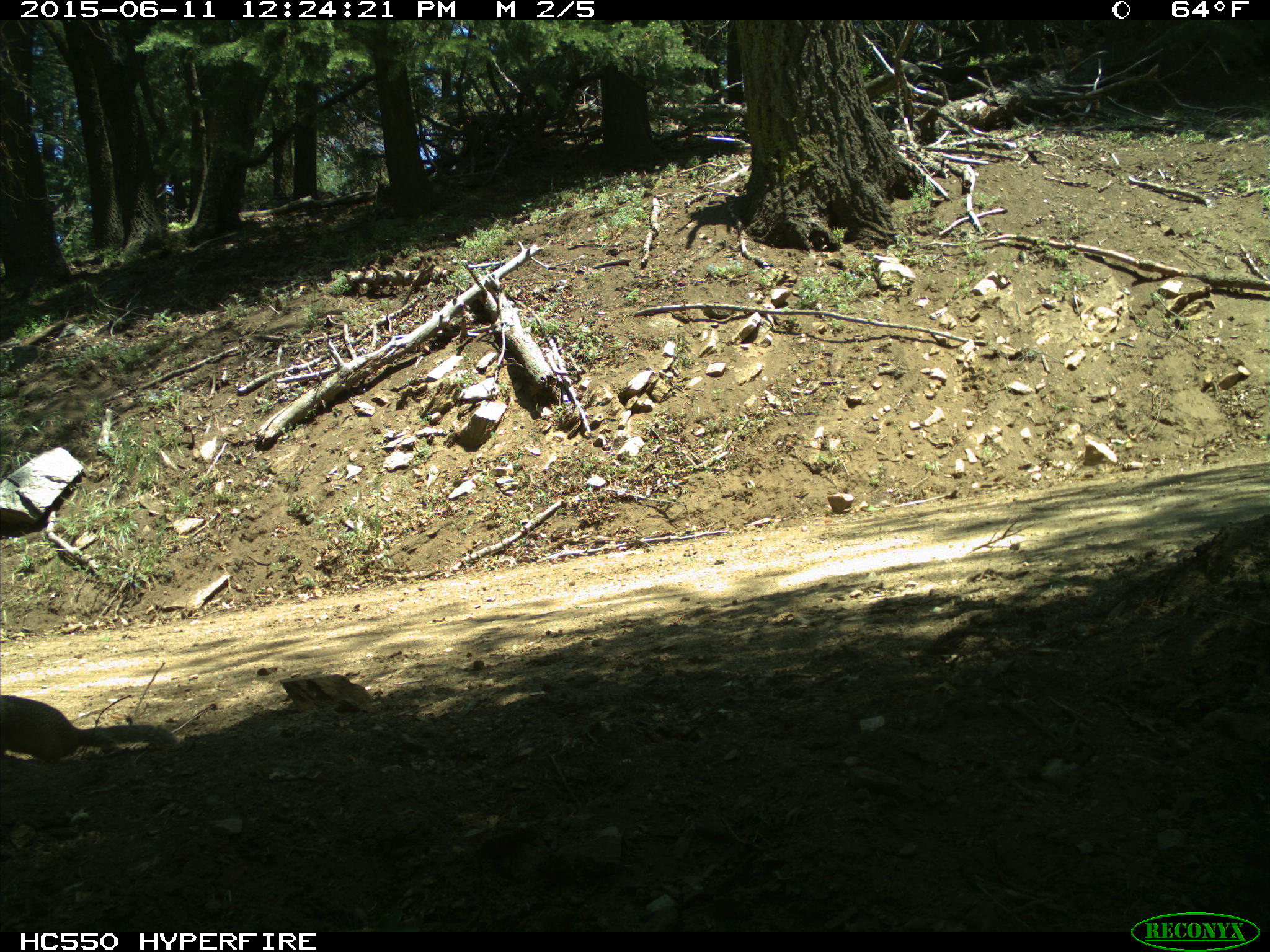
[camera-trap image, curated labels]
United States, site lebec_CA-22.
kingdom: Animalia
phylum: Chordata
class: Mammalia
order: Rodentia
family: Sciuridae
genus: Otospermophilus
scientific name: Otospermophilus beecheyi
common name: california ground squirrel